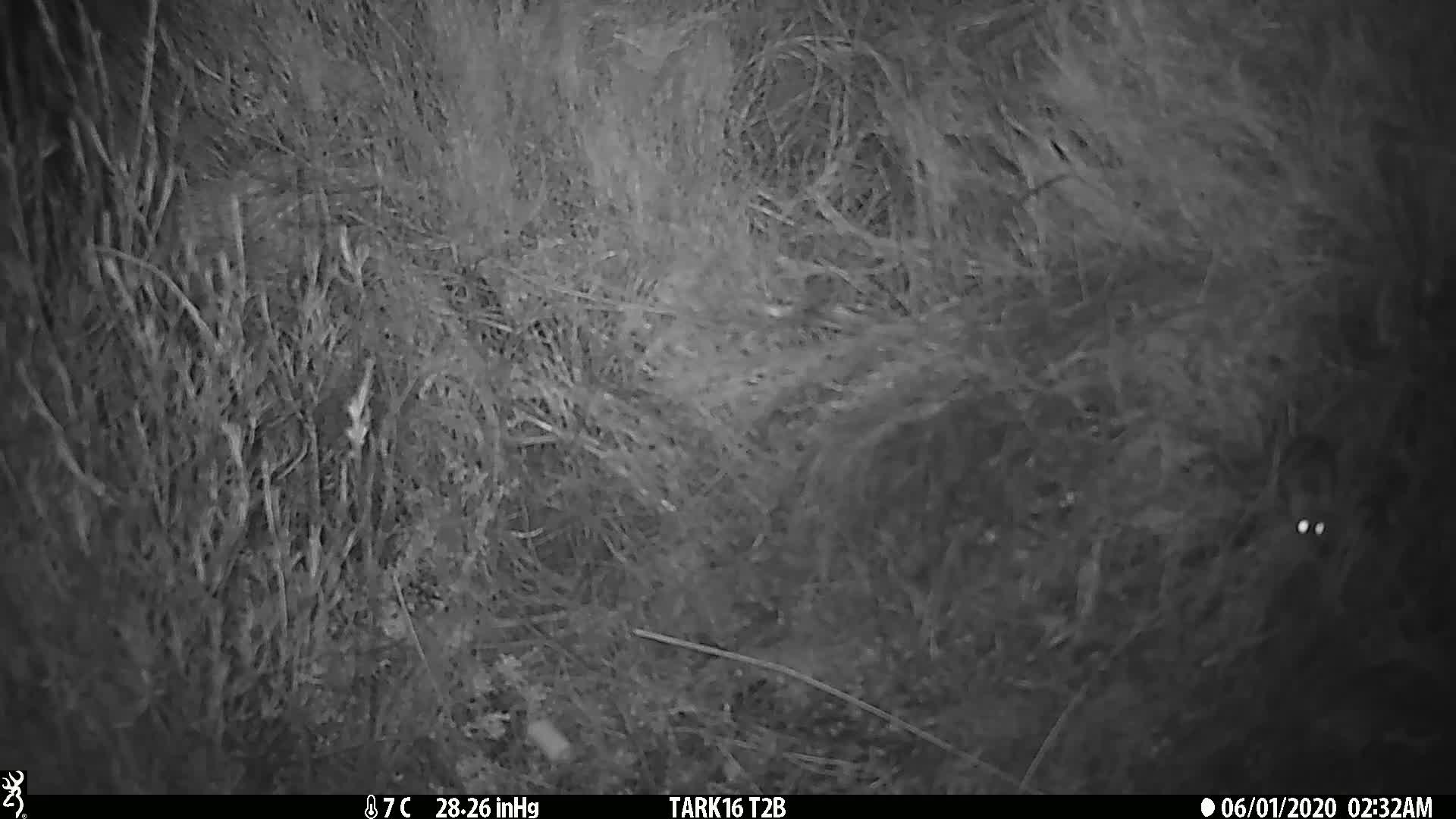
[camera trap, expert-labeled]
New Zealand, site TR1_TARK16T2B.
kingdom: Animalia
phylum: Chordata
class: Mammalia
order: Rodentia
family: Muridae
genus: Mus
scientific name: Mus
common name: mouse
Mouse (Mus).